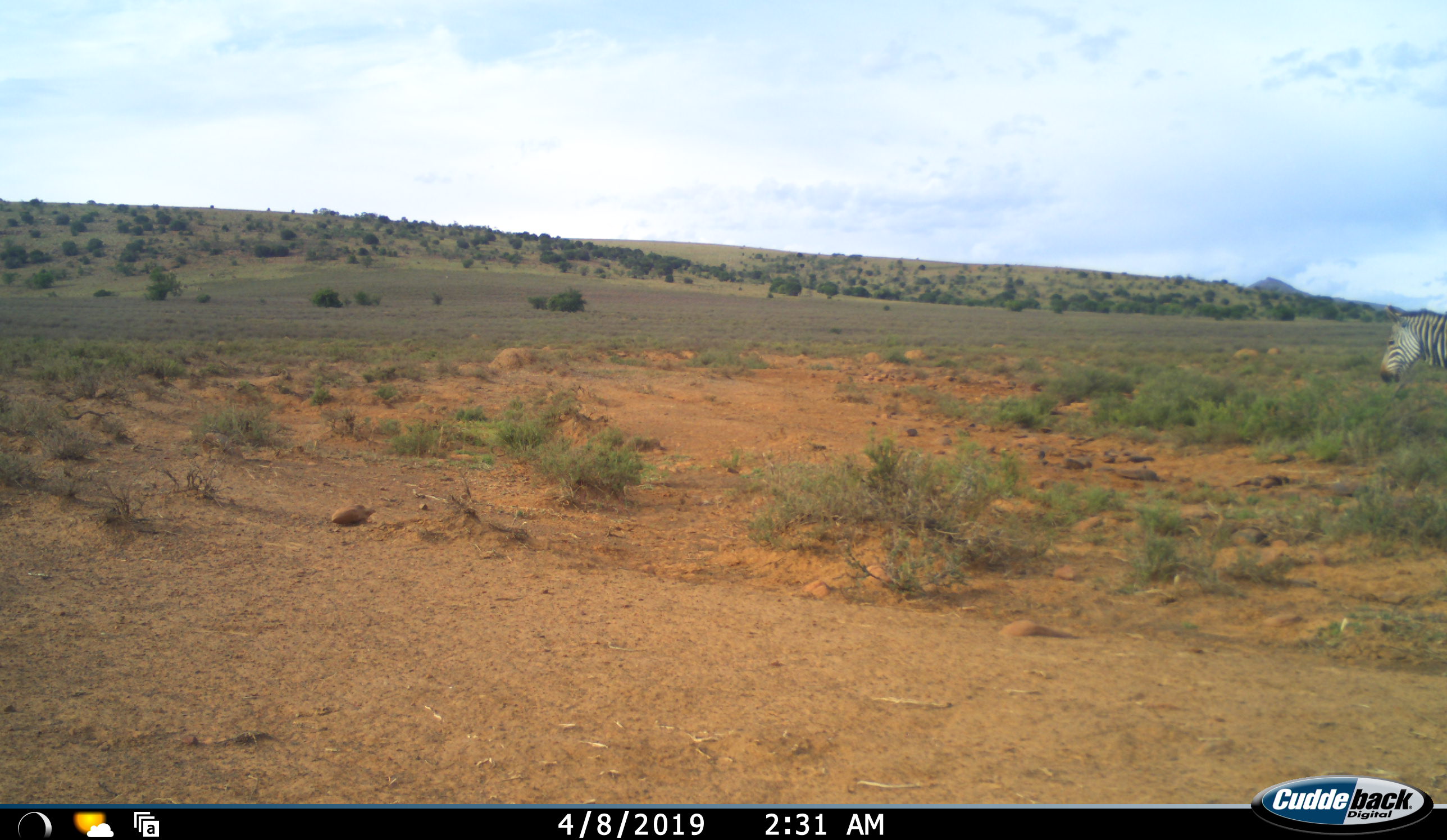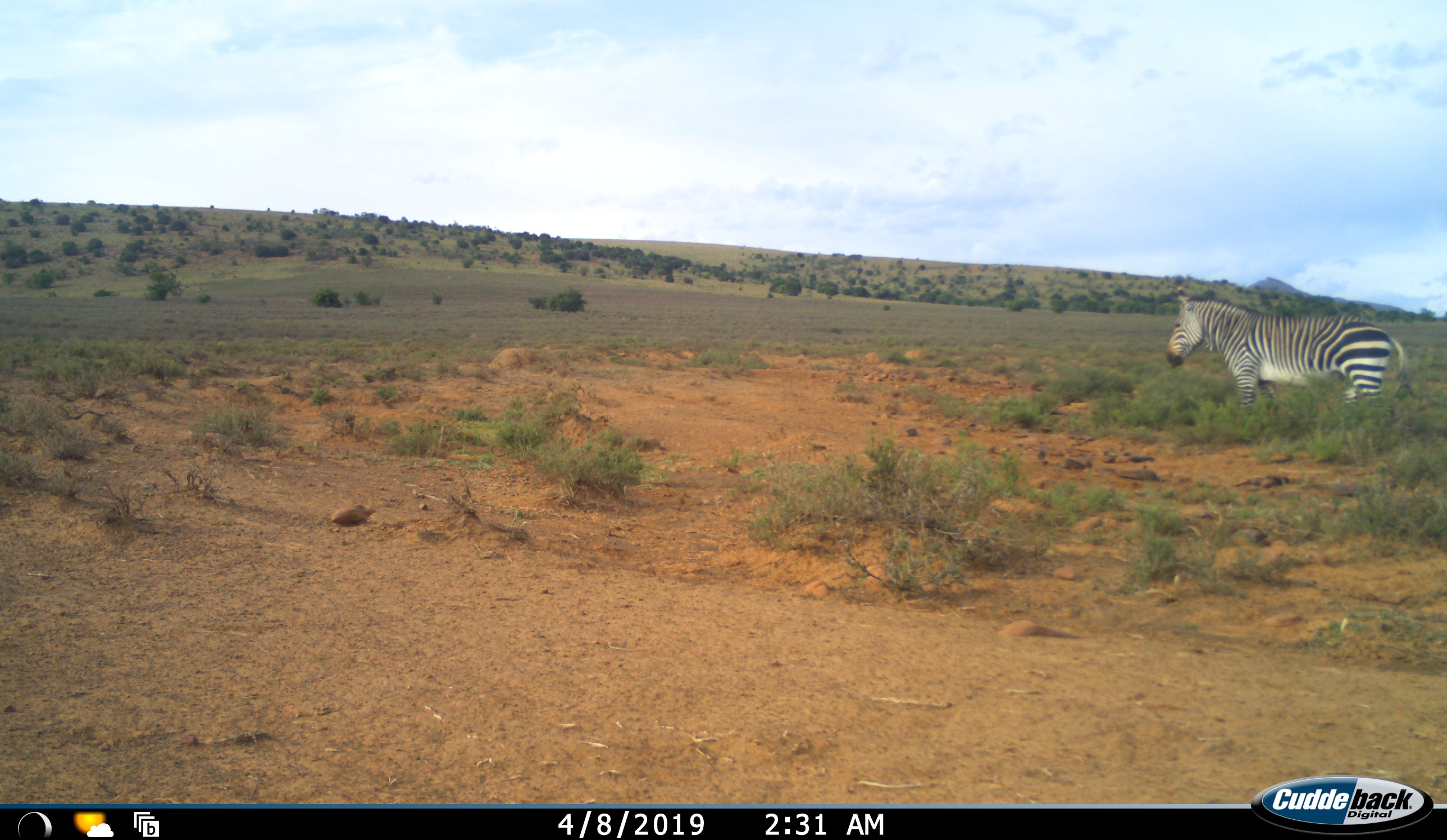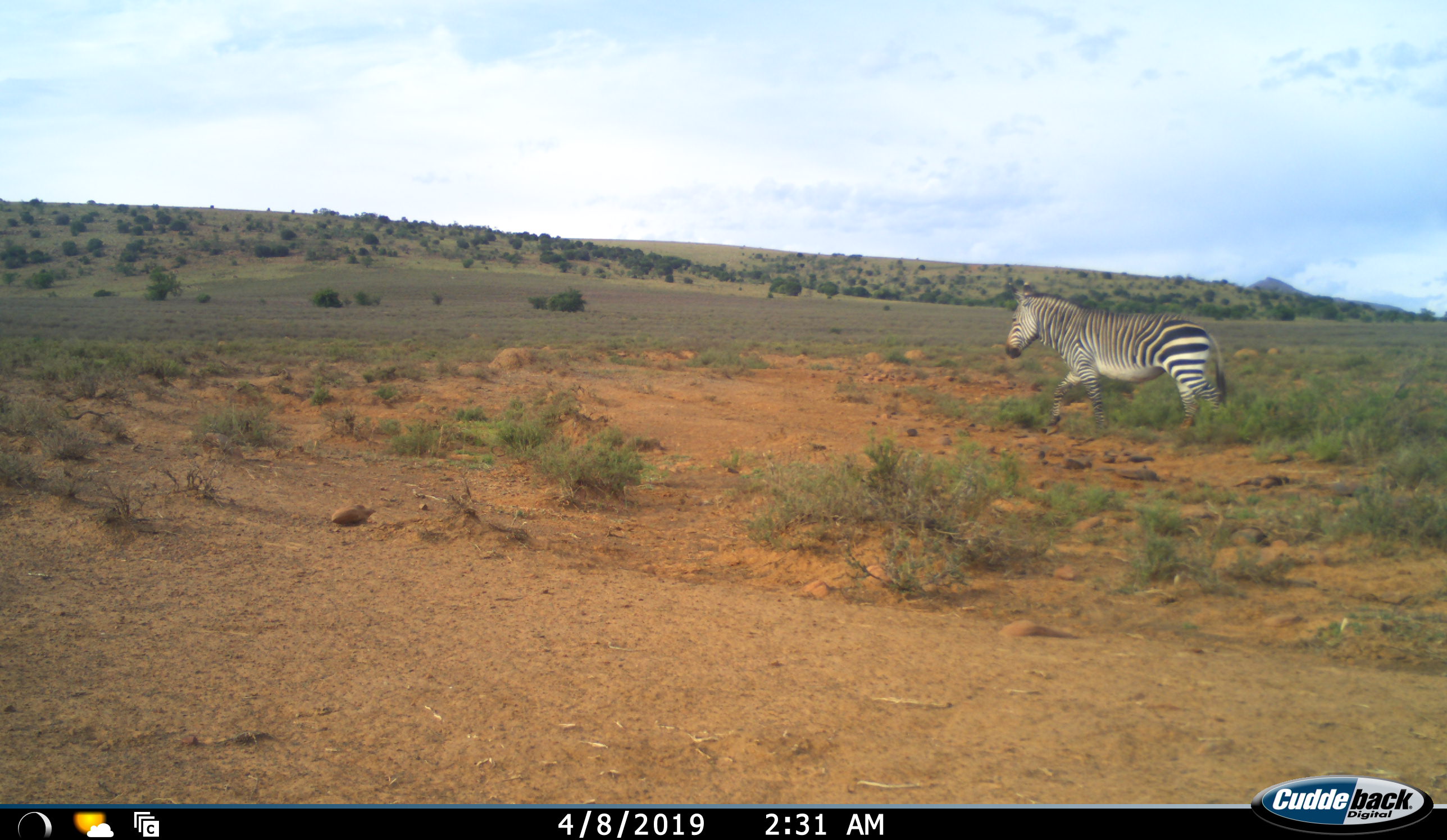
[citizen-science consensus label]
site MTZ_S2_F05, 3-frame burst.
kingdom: Animalia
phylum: Chordata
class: Mammalia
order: Perissodactyla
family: Equidae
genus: Equus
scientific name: Equus zebra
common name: mountain zebra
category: zebramountain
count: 1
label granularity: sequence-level